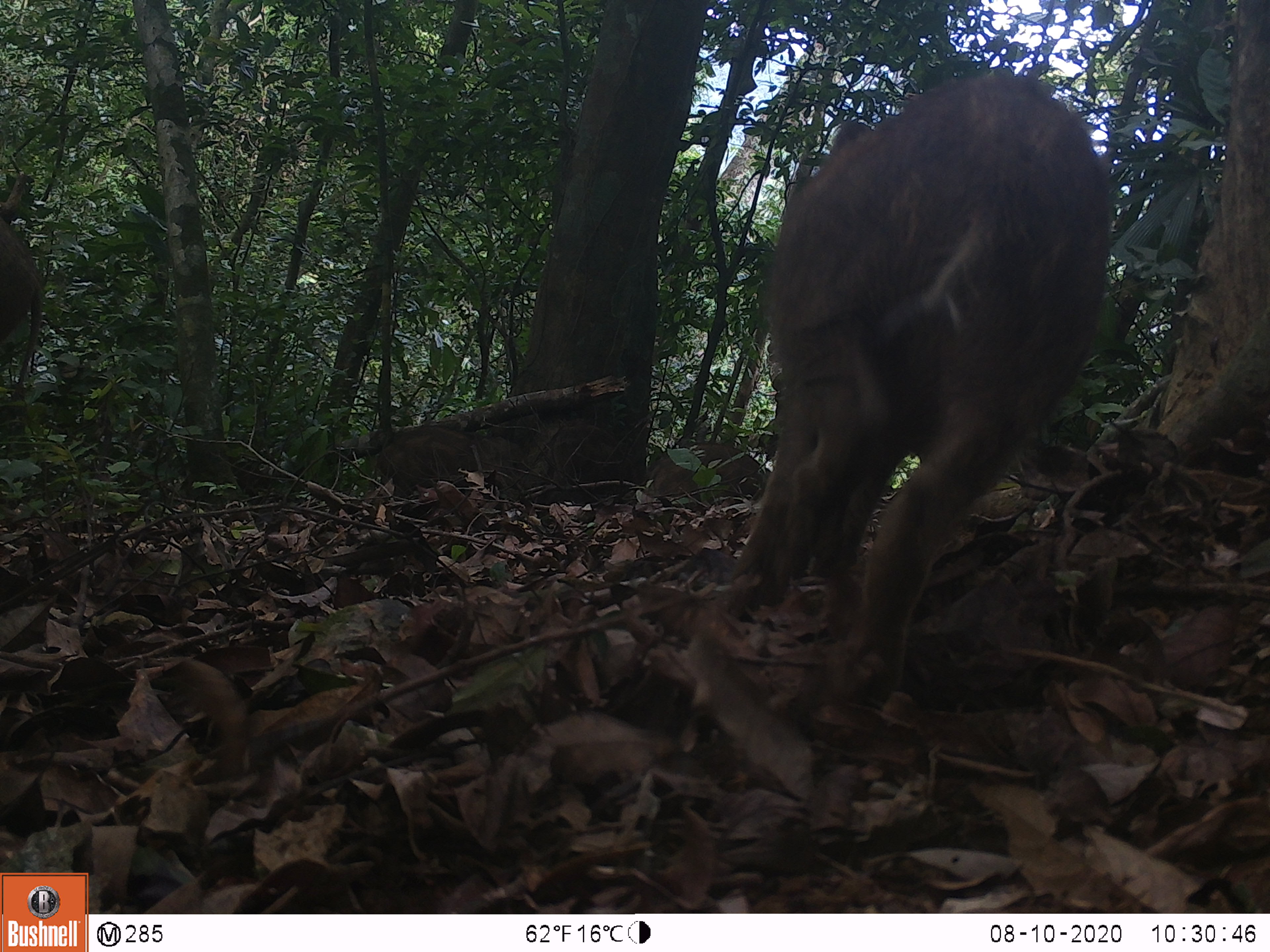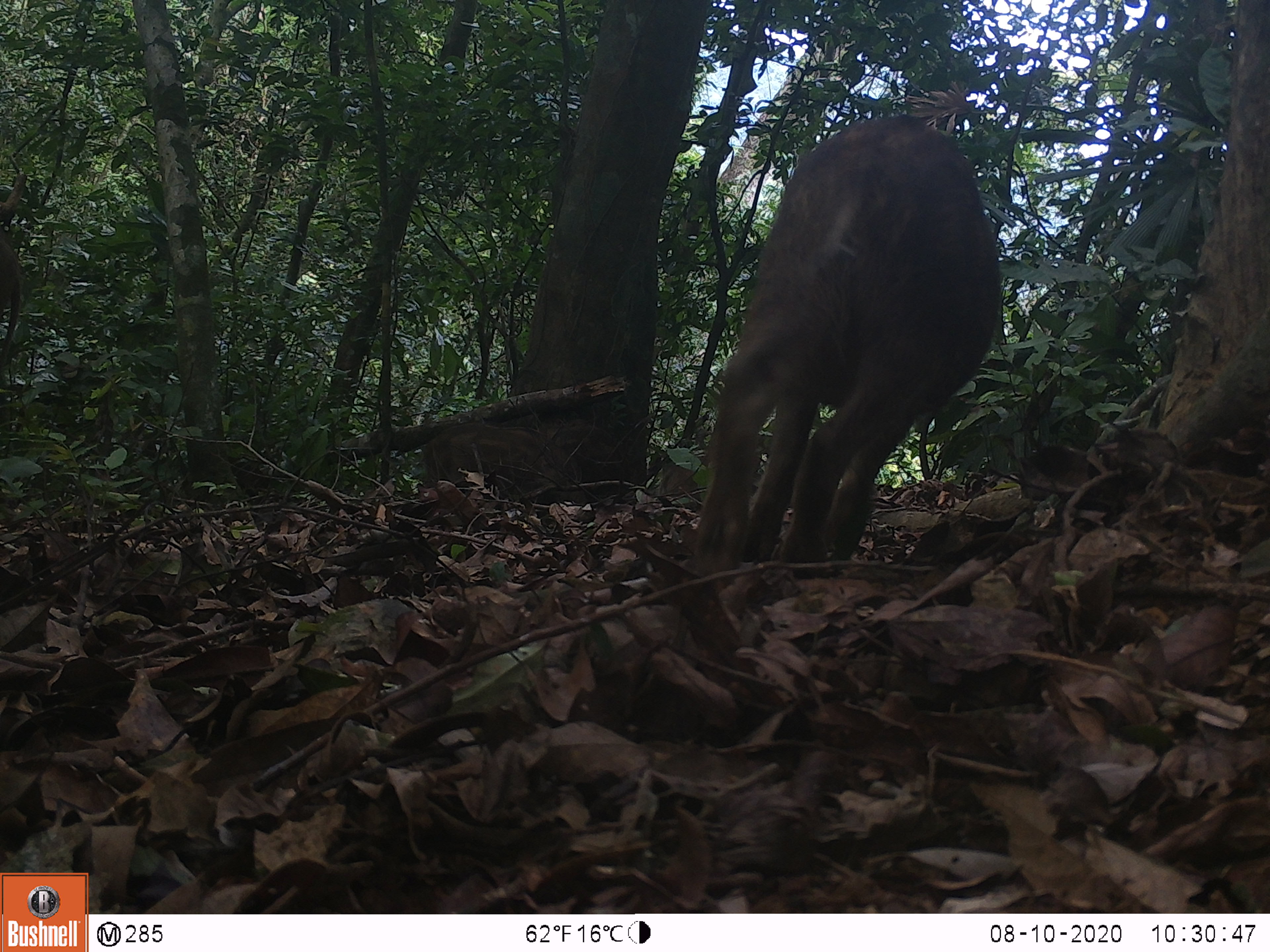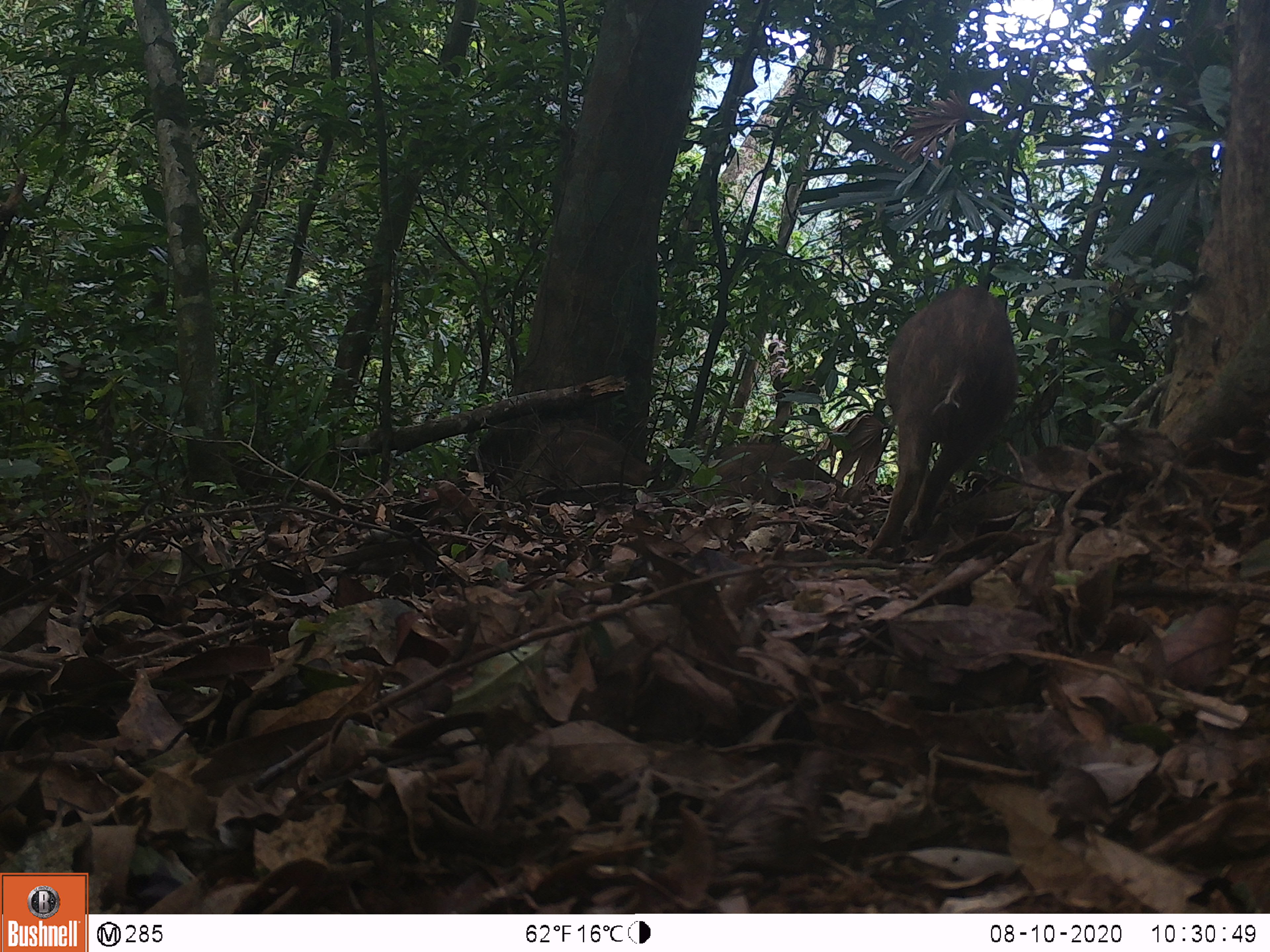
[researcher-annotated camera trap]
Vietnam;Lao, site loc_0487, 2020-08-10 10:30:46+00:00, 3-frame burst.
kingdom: Animalia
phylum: Chordata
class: Mammalia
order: Artiodactyla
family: Suidae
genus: Sus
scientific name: Sus scrofa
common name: eurasian wild pig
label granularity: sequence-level